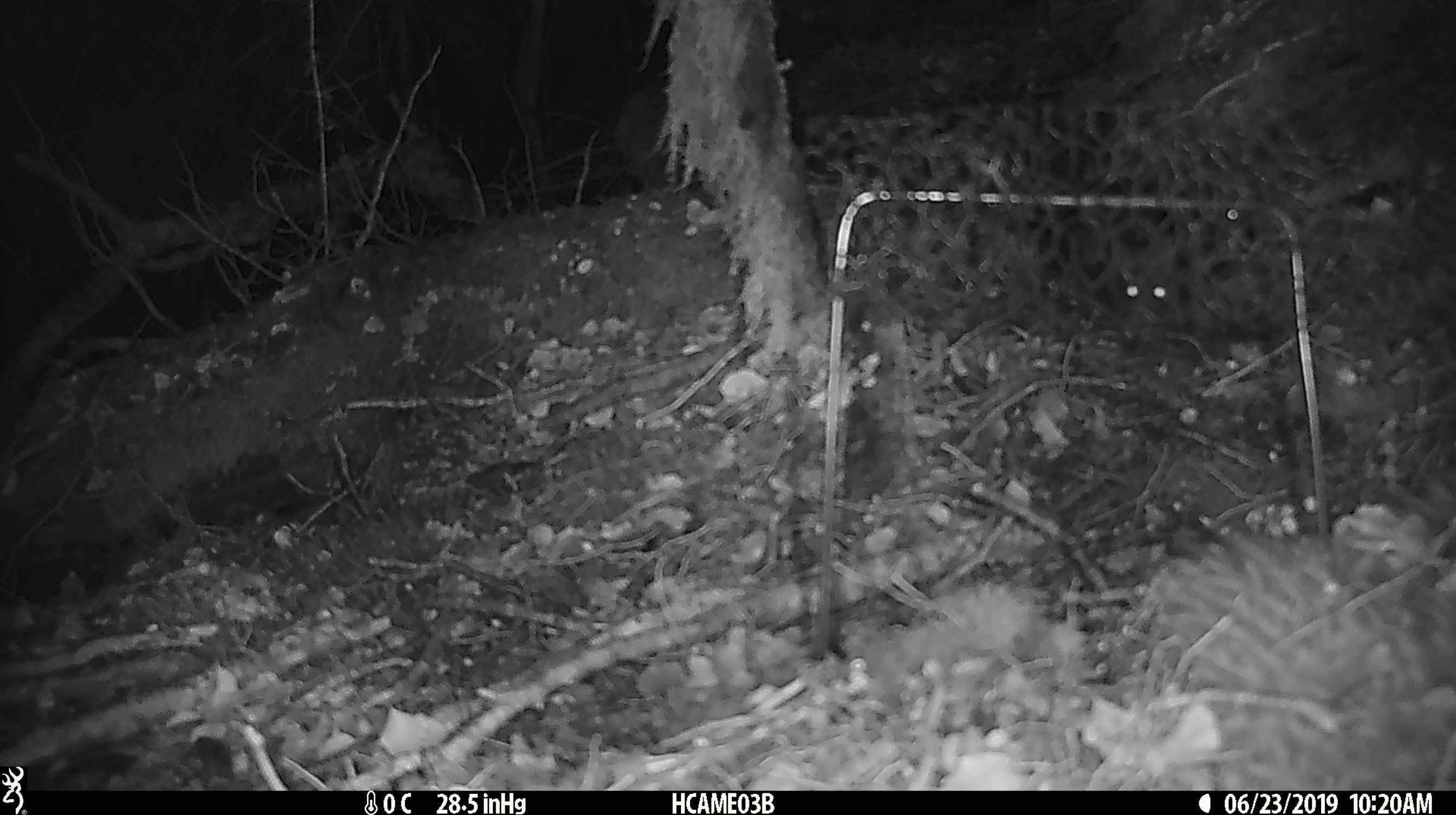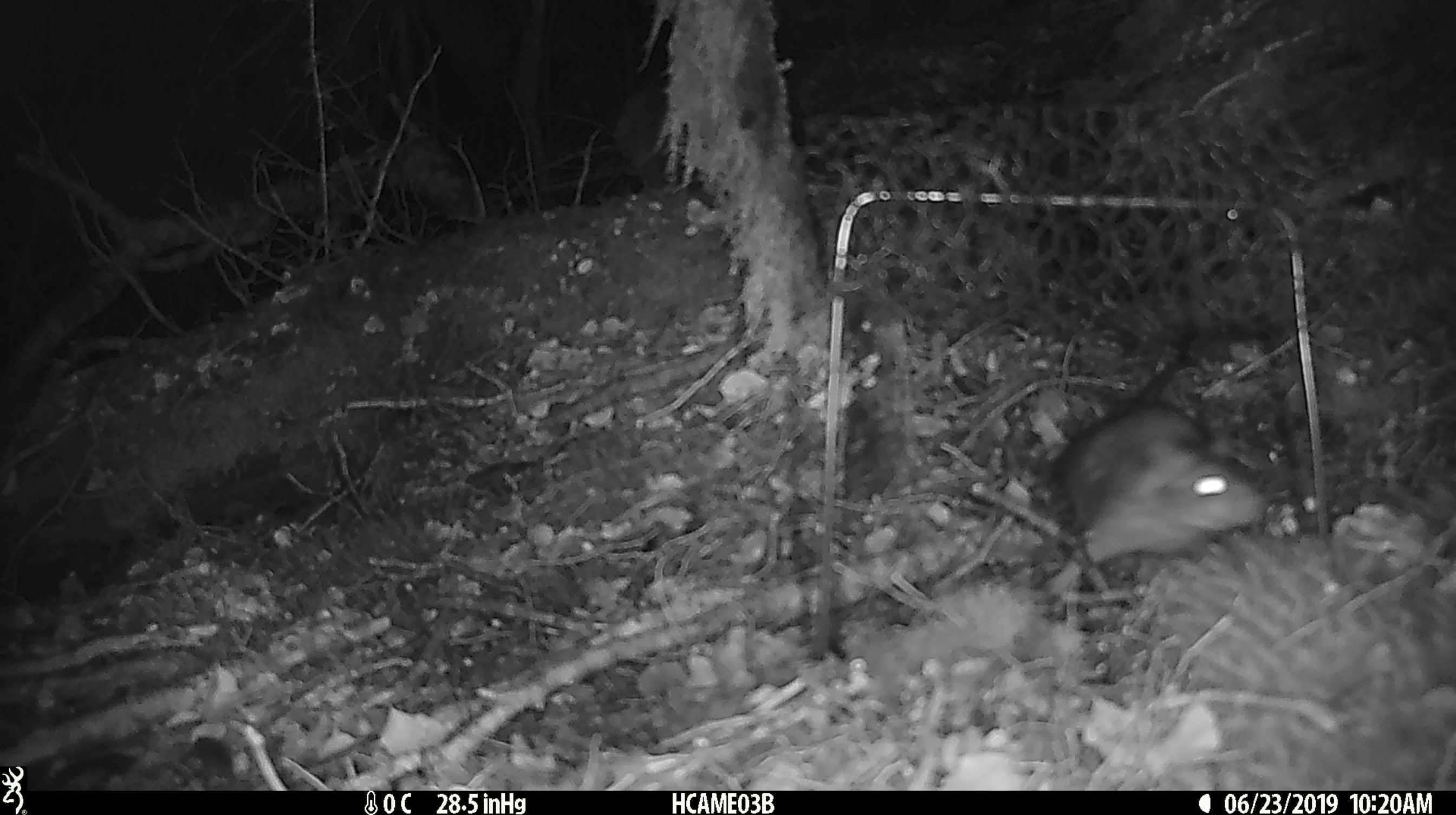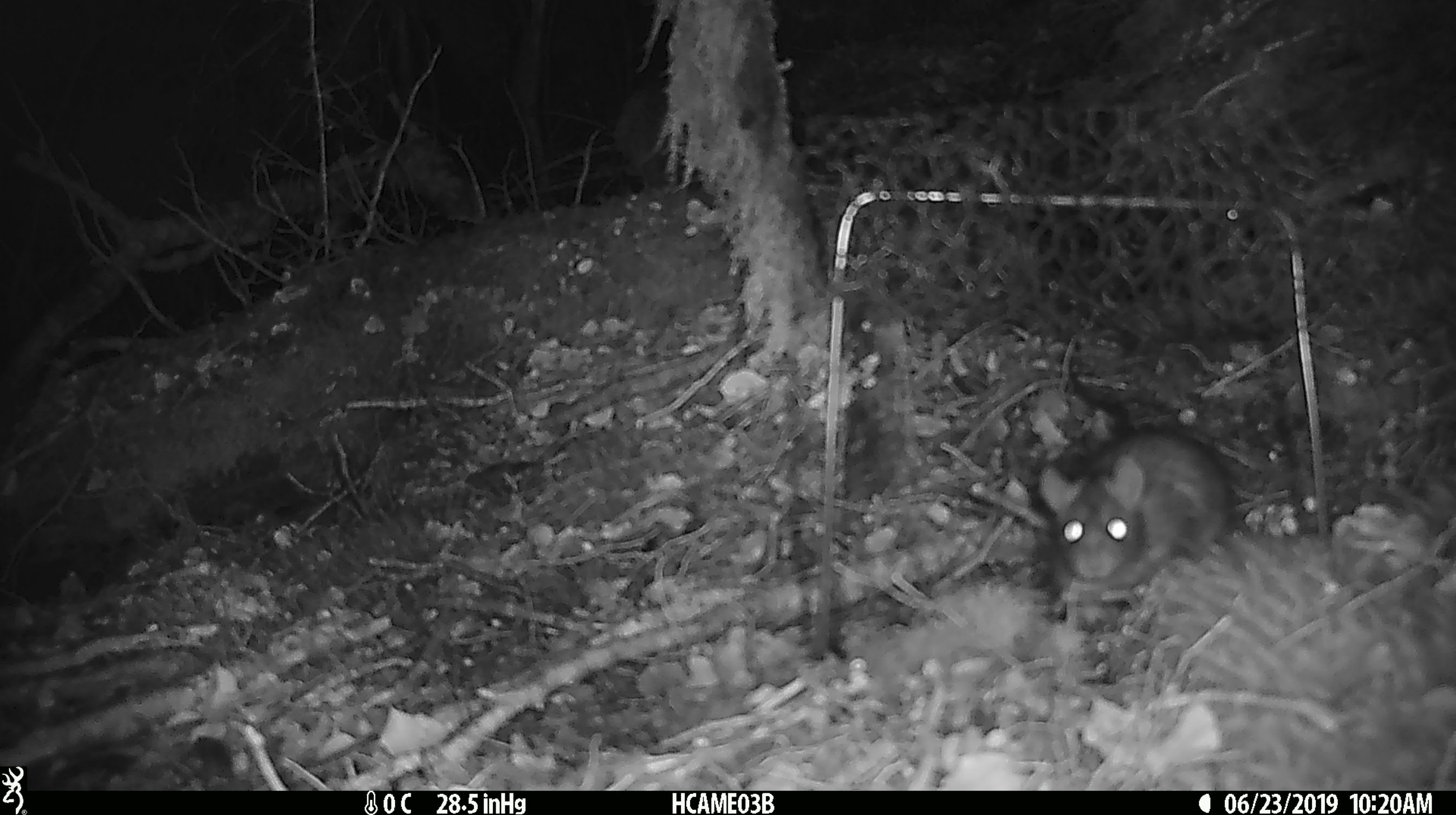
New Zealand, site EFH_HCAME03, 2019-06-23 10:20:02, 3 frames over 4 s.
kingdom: Animalia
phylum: Chordata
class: Mammalia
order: Rodentia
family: Muridae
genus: Rattus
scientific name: Rattus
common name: rat